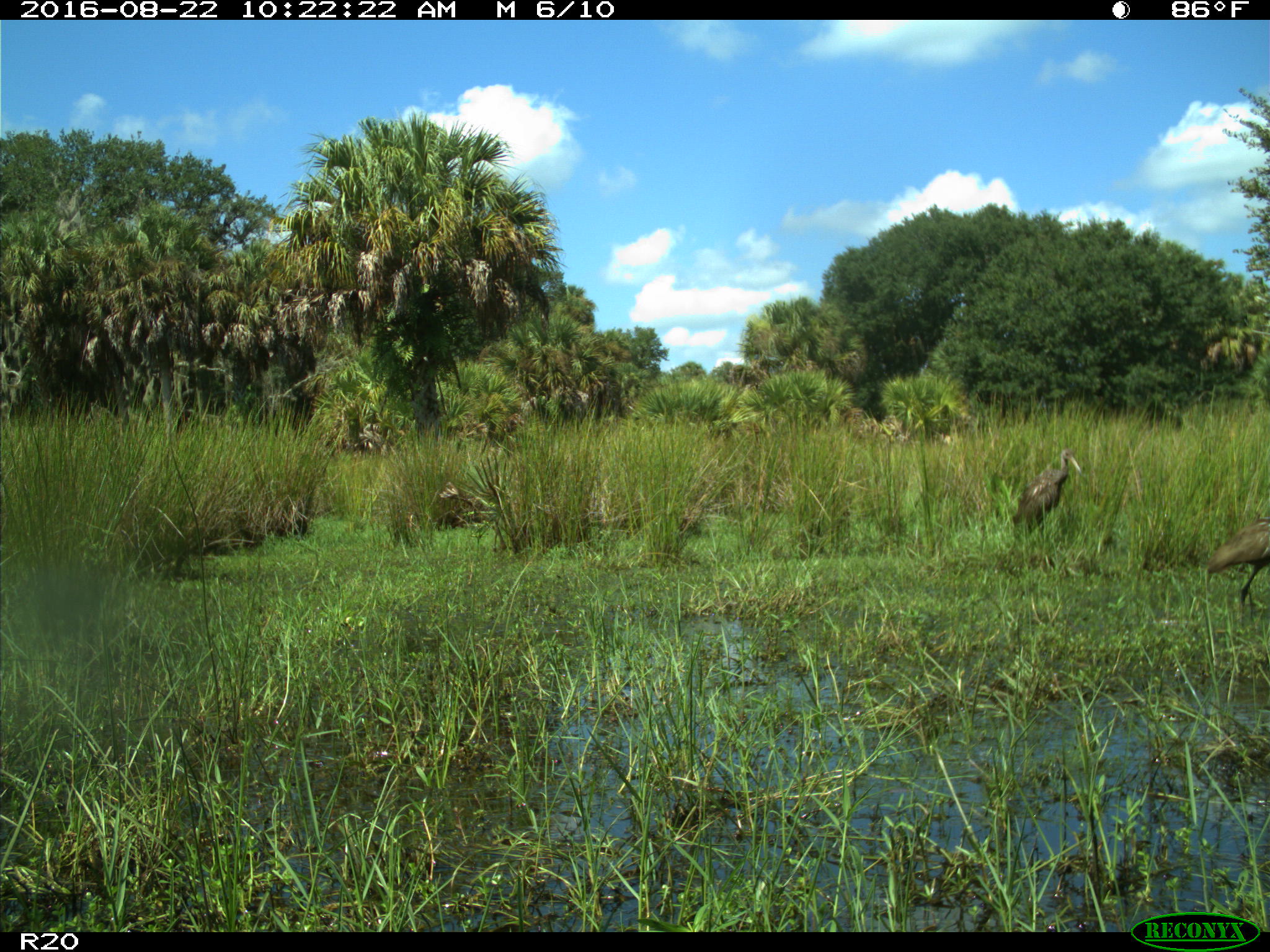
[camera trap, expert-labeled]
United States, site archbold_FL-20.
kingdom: Animalia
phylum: Chordata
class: Aves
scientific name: Aves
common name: birds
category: unidentified bird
Unidentified bird (birds) (Aves).